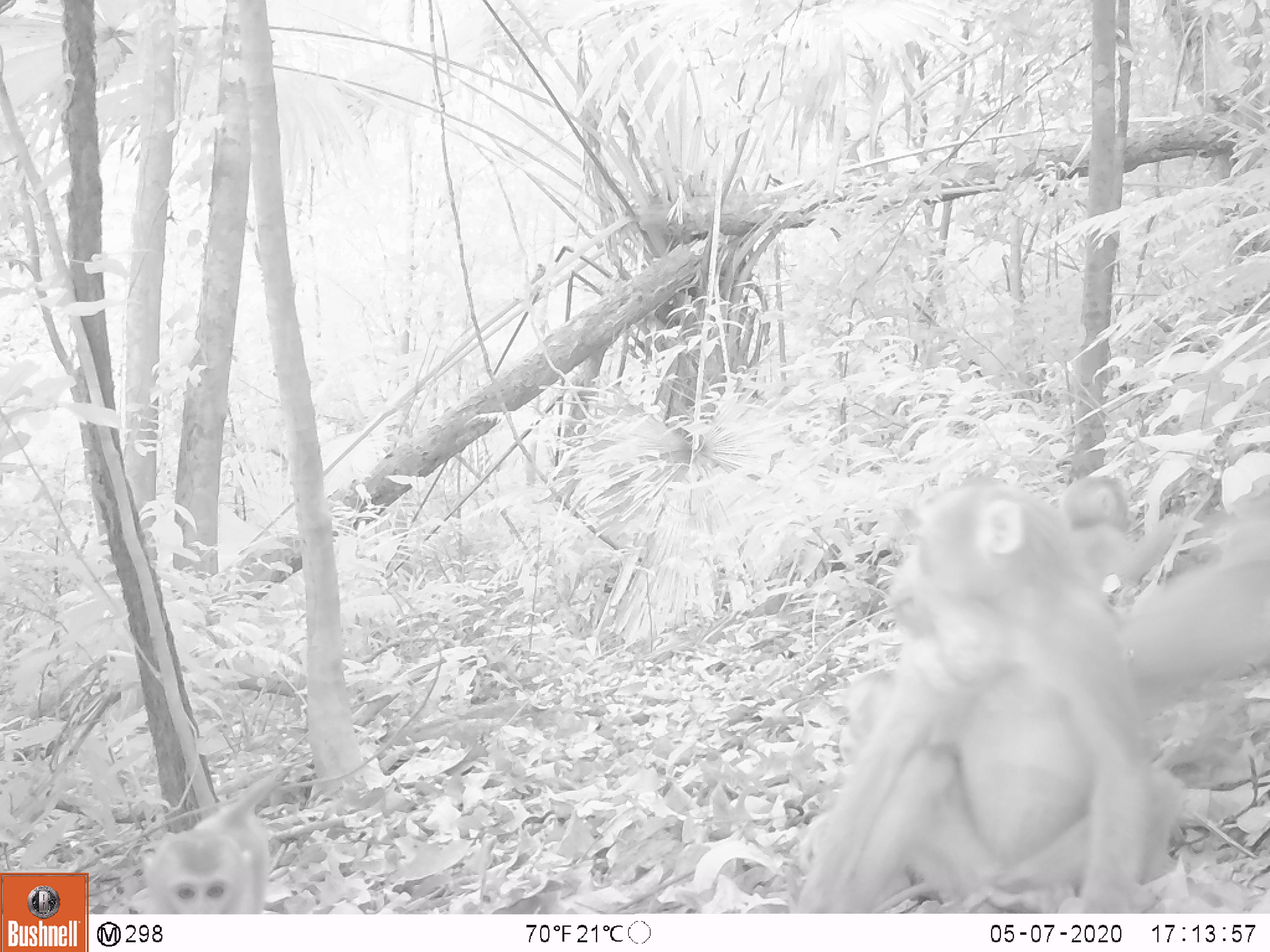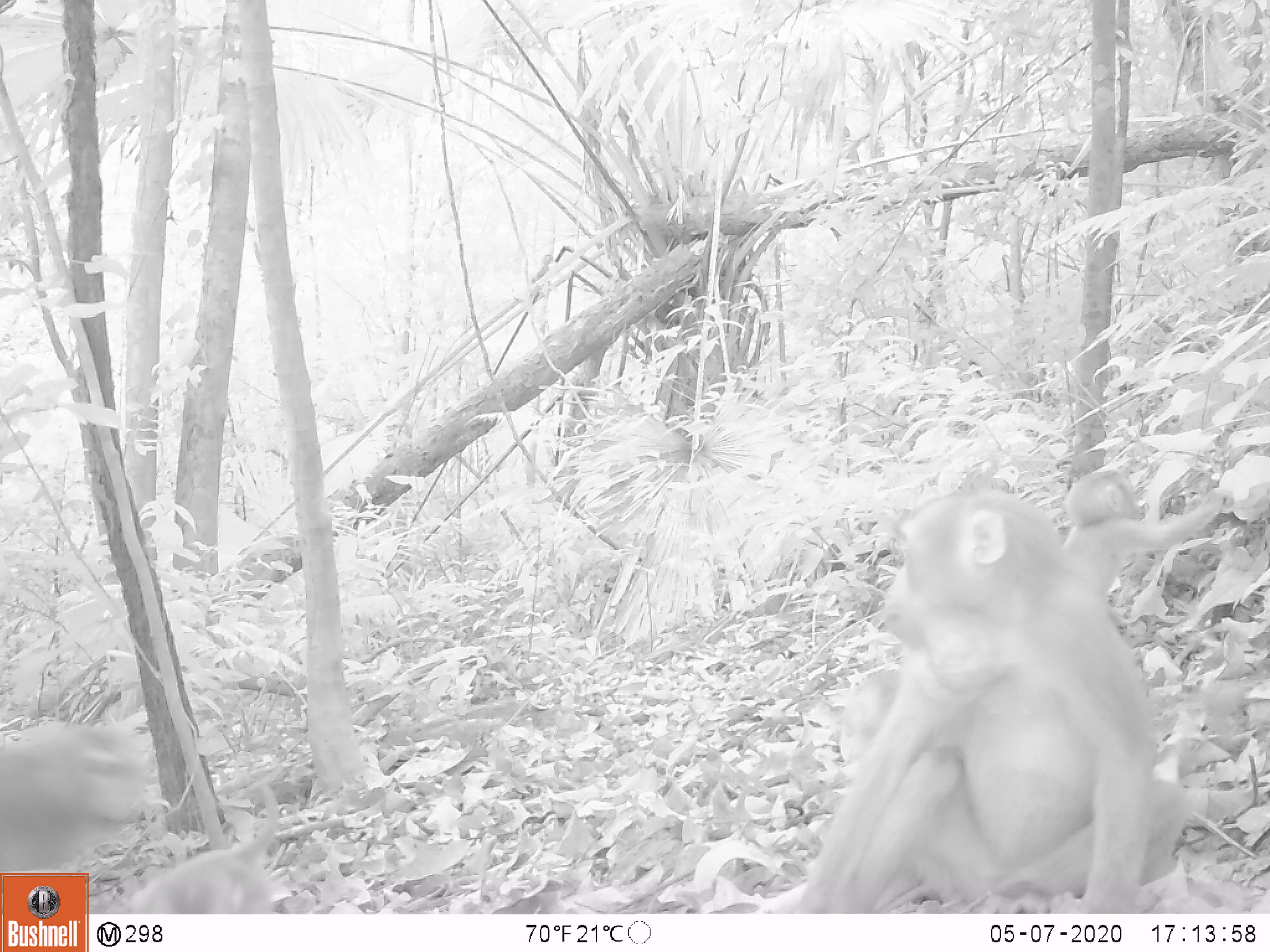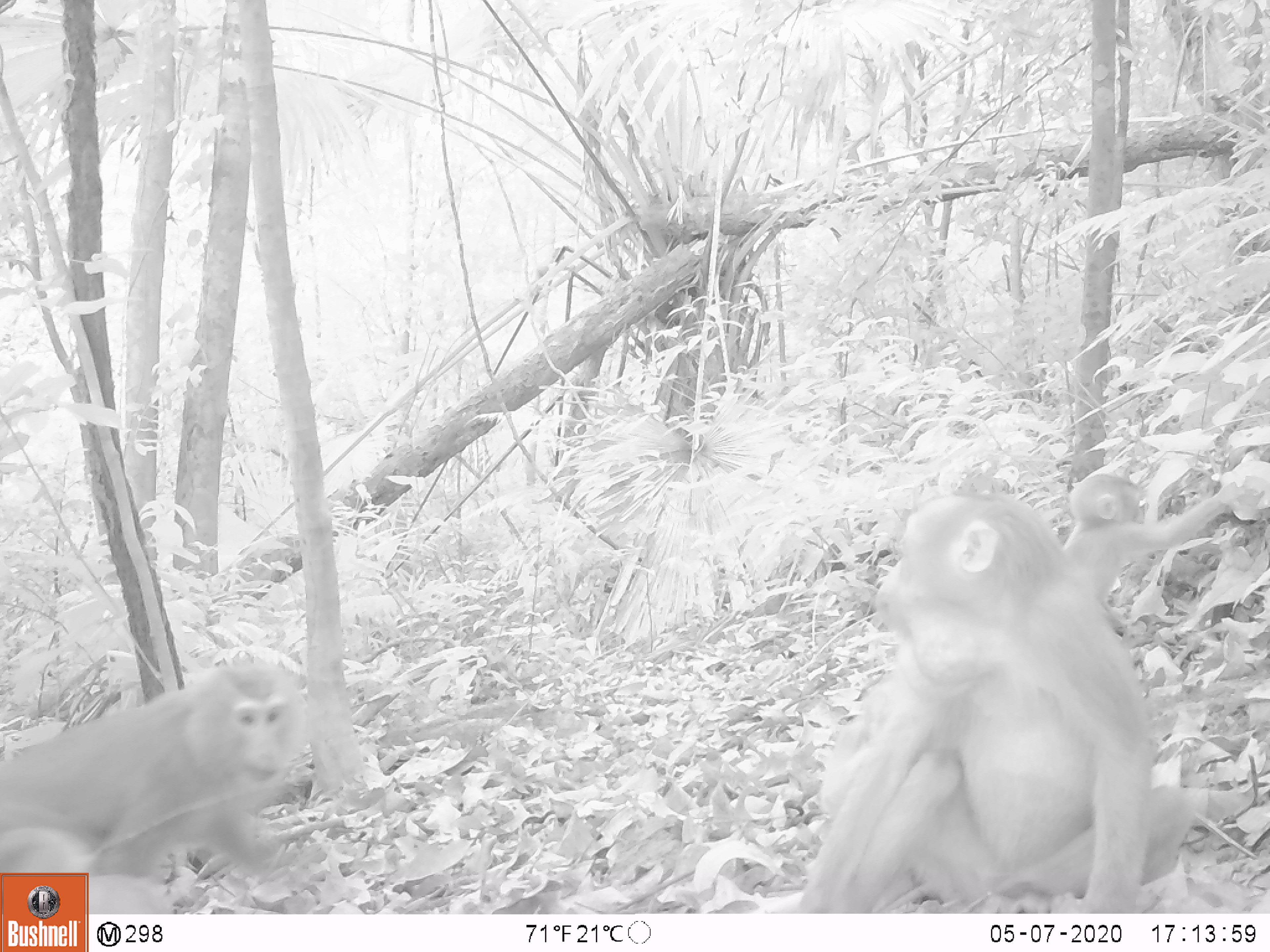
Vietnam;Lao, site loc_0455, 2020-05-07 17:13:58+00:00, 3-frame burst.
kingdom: Animalia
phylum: Chordata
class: Mammalia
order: Primates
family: Cercopithecidae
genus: Macaca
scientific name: Macaca nemestrina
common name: pig-tailed macaque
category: pig tailed macaque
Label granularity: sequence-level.